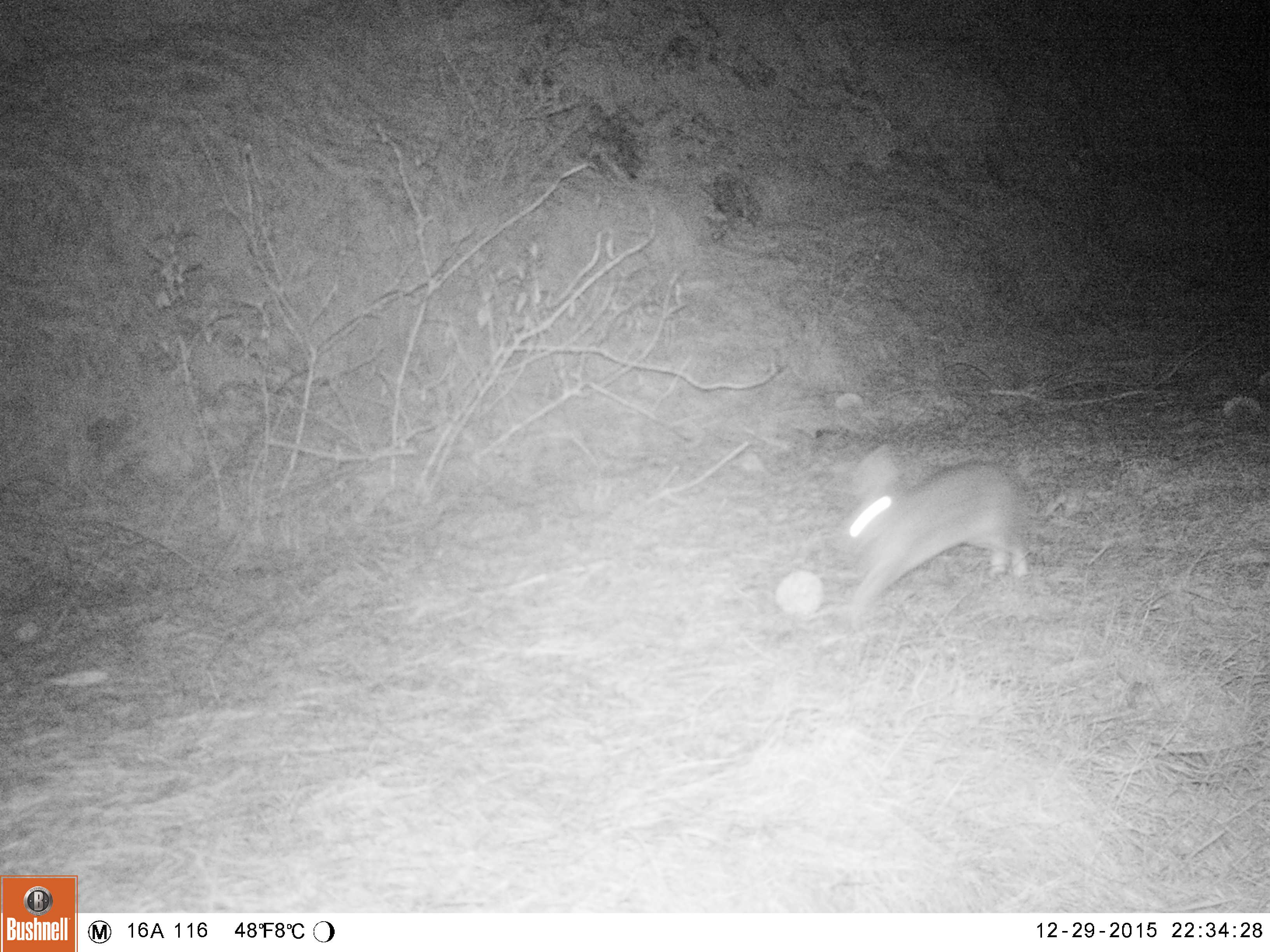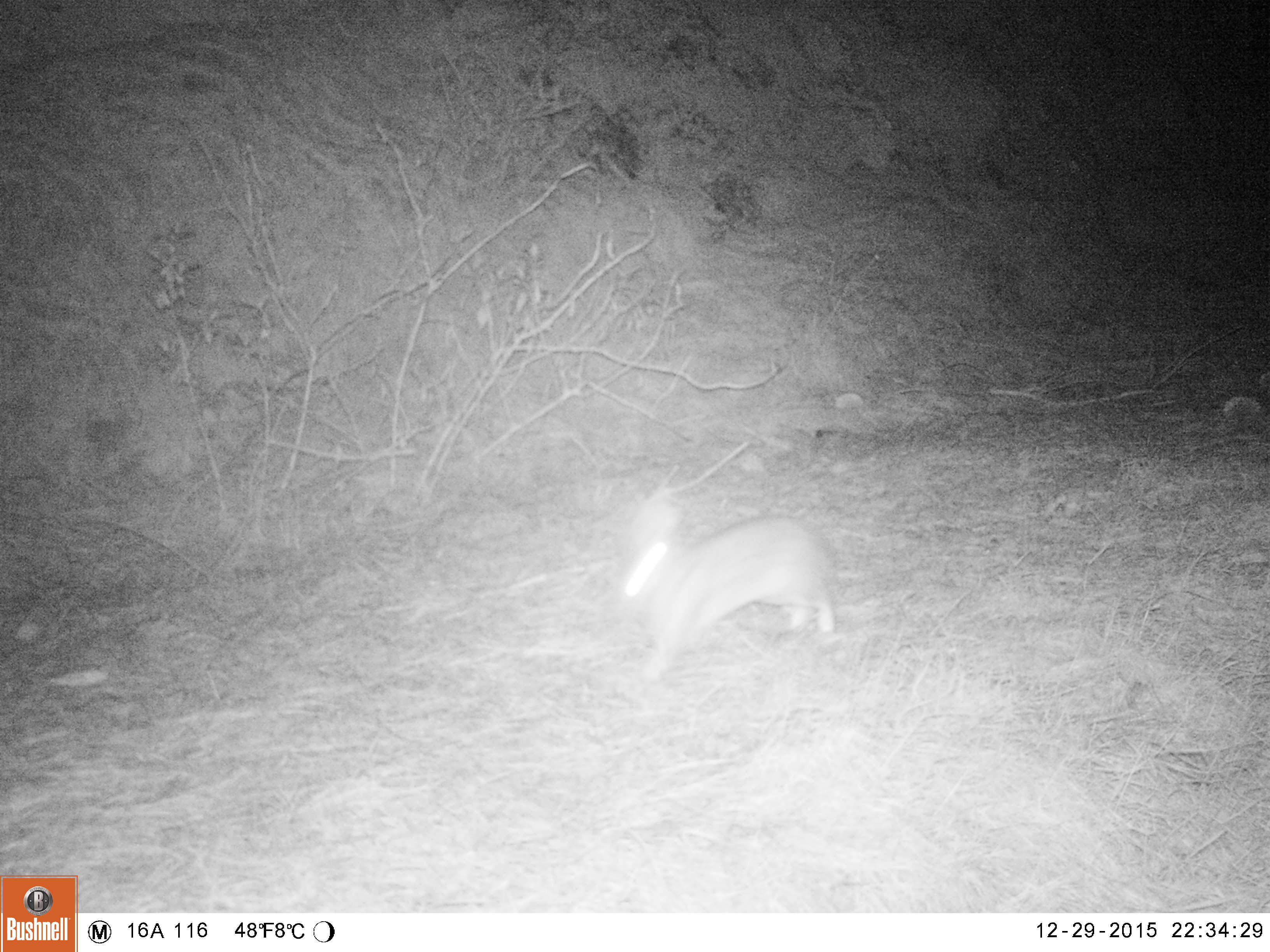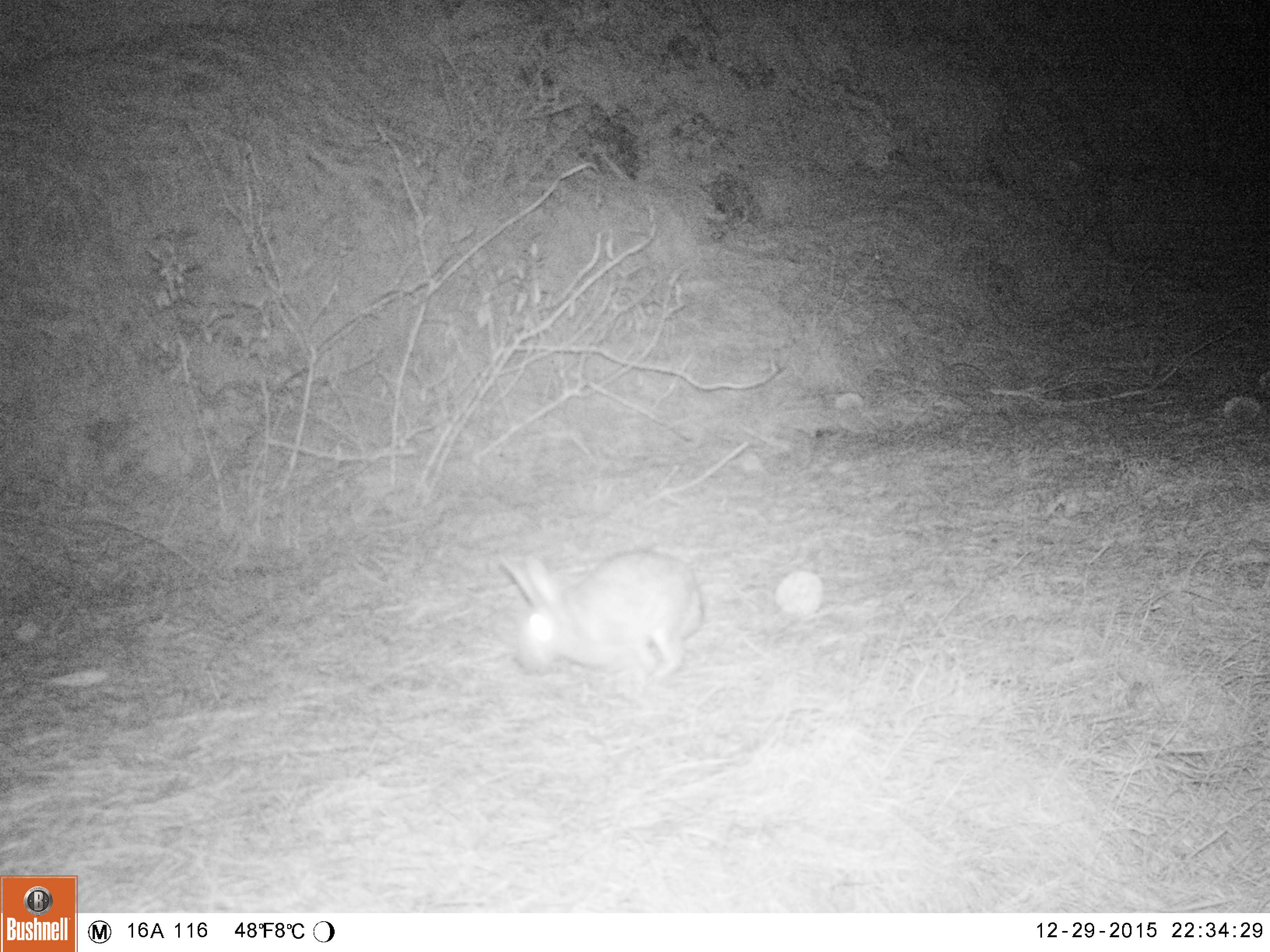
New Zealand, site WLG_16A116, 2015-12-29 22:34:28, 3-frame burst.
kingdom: Animalia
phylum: Chordata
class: Mammalia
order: Lagomorpha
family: Leporidae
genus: Oryctolagus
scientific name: Oryctolagus cuniculus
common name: european rabbit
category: rabbit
Rabbit (european rabbit) (Oryctolagus cuniculus).